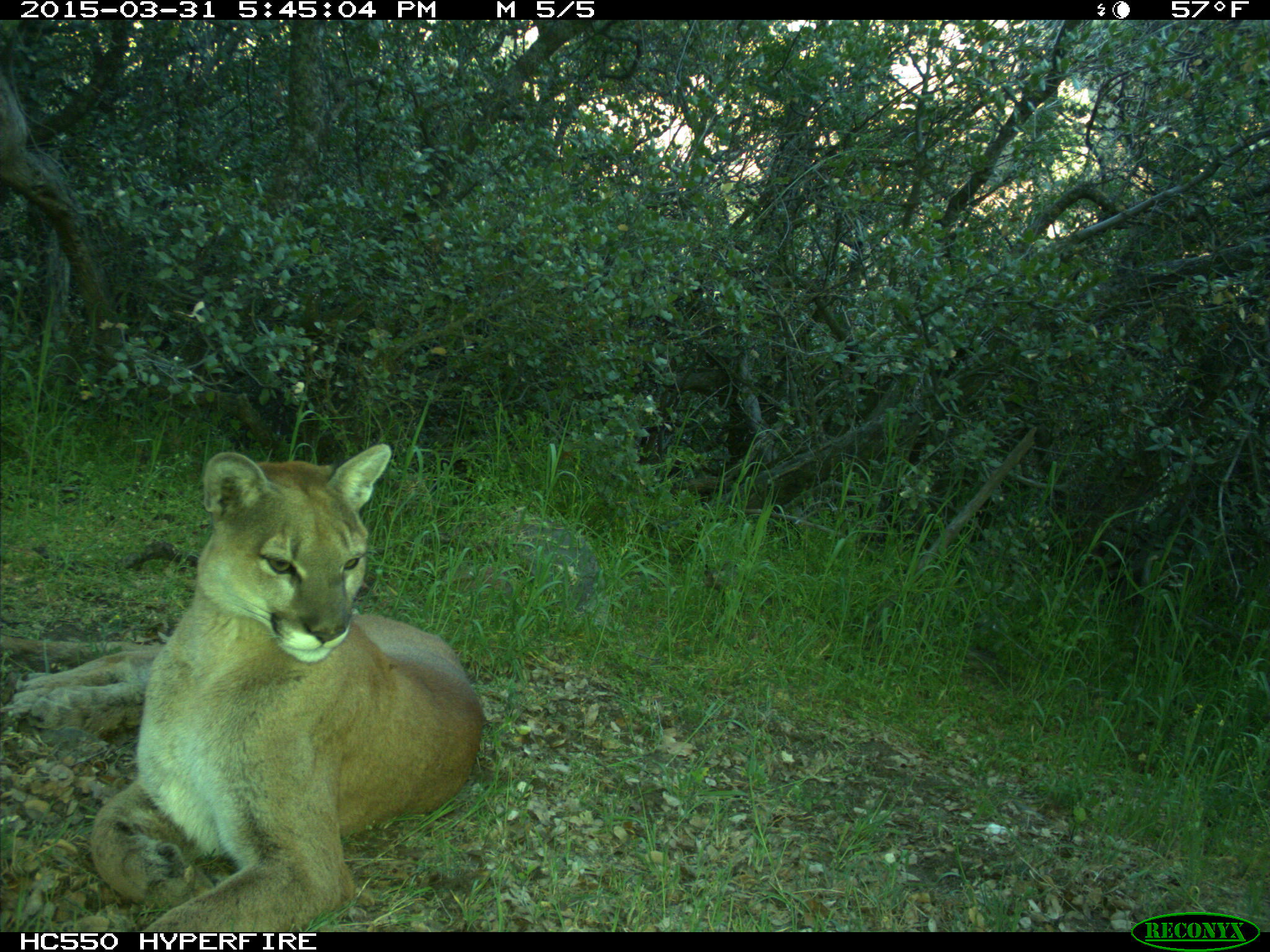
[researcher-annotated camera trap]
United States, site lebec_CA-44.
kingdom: Animalia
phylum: Chordata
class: Mammalia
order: Carnivora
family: Felidae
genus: Puma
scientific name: Puma concolor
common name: mountain lion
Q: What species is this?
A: Puma concolor (mountain lion).